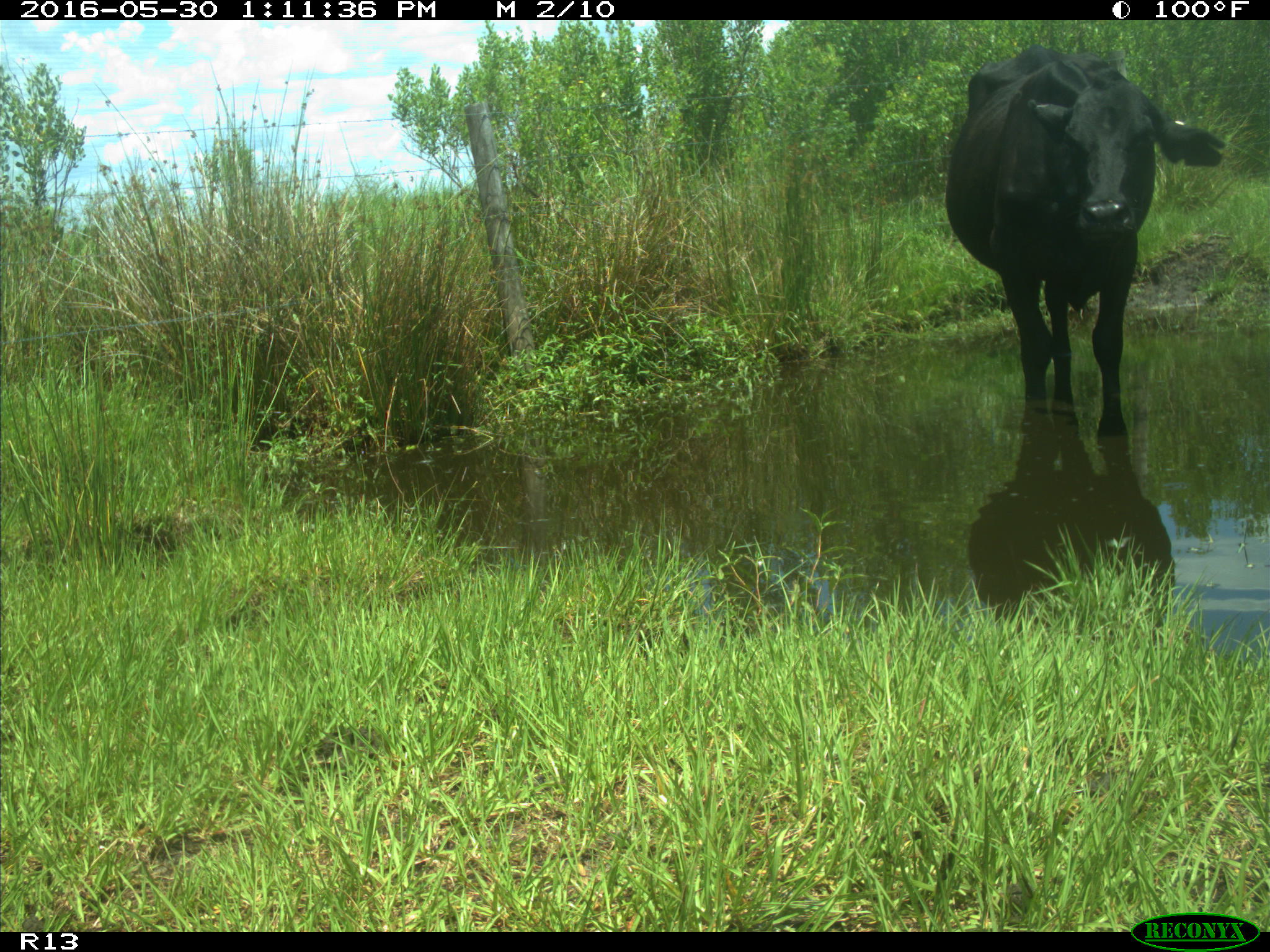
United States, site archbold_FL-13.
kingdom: Animalia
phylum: Chordata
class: Mammalia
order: Artiodactyla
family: Bovidae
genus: Bos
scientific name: Bos taurus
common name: domestic cow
Bos taurus (domestic cow).